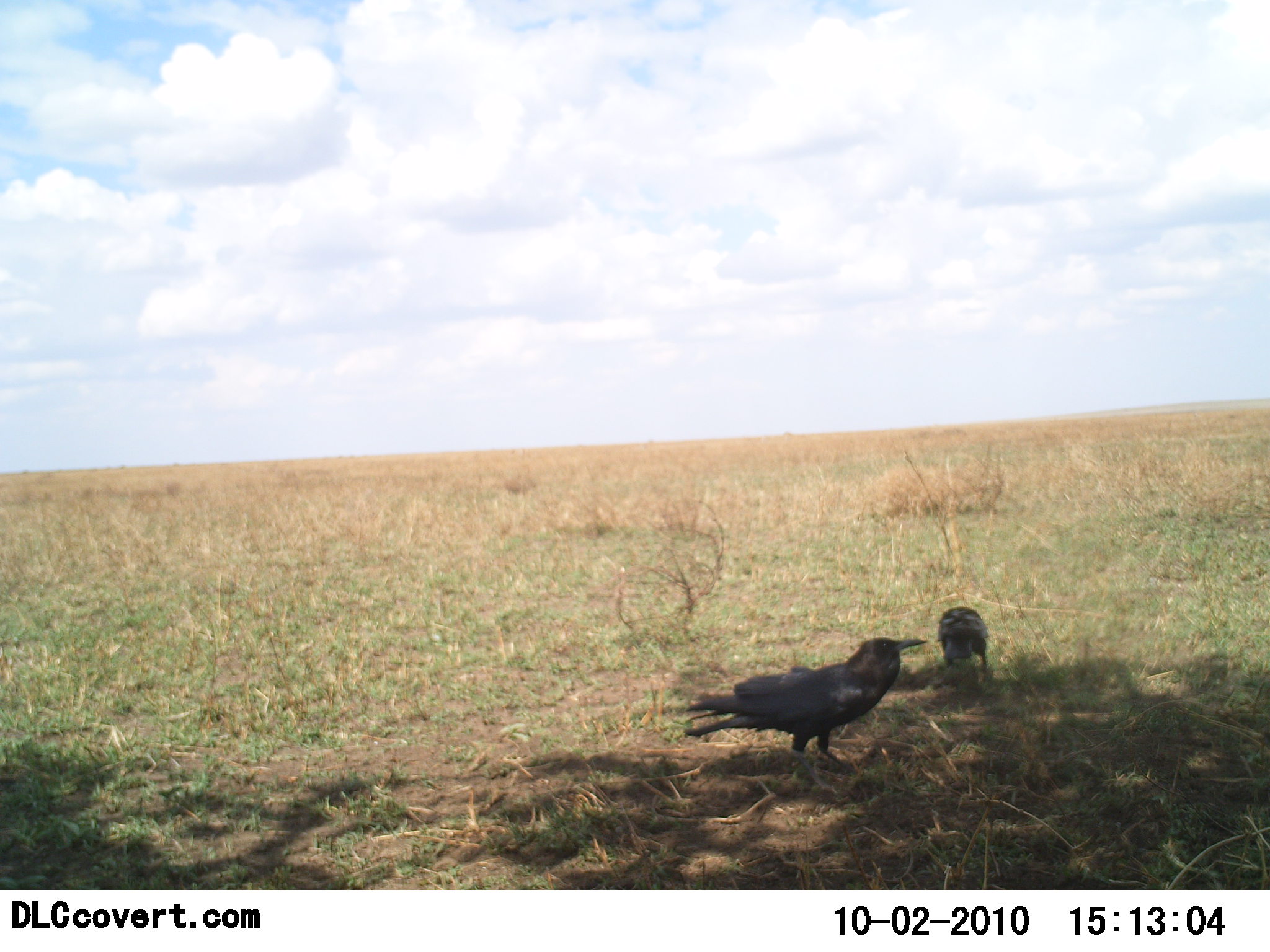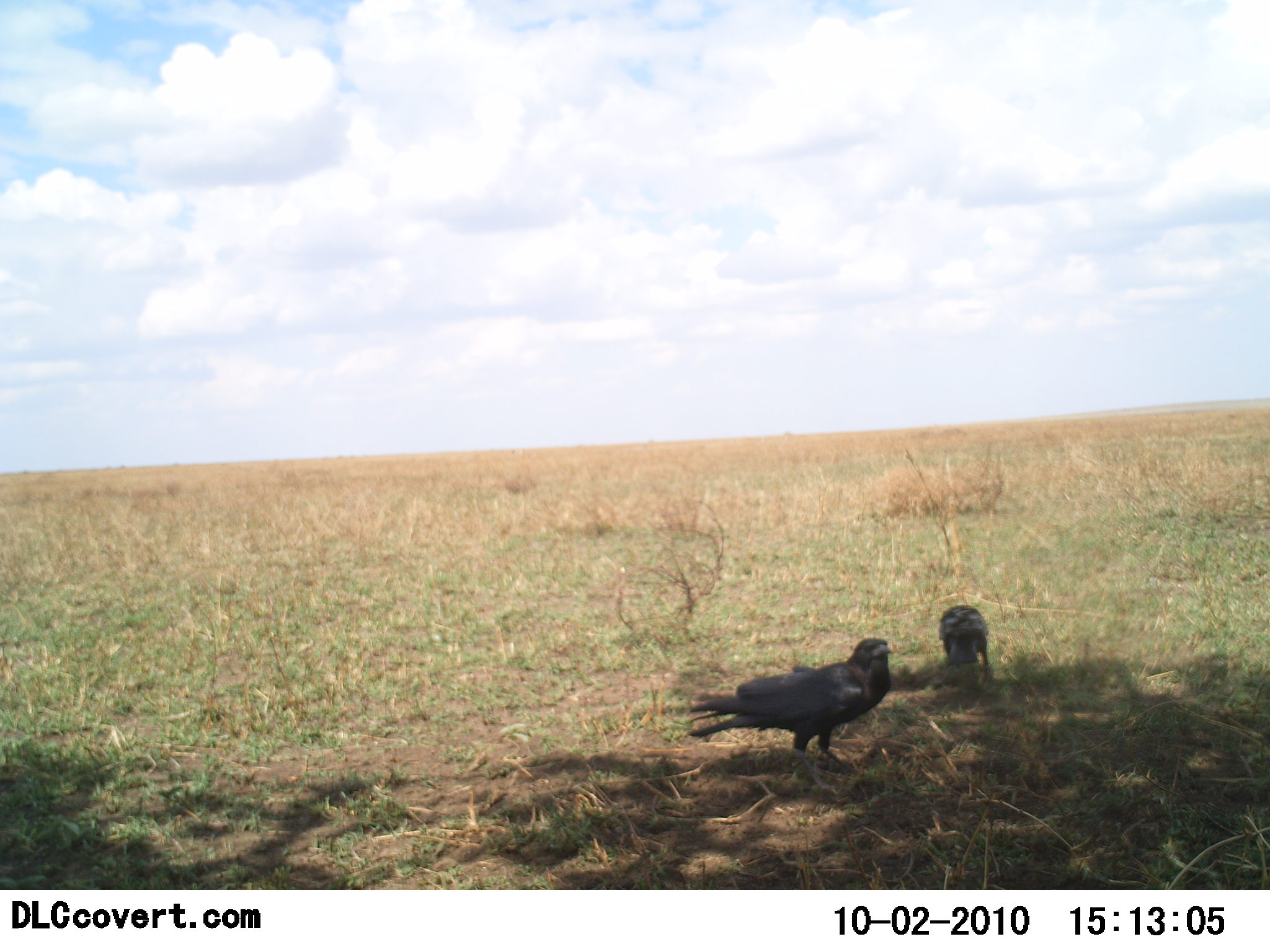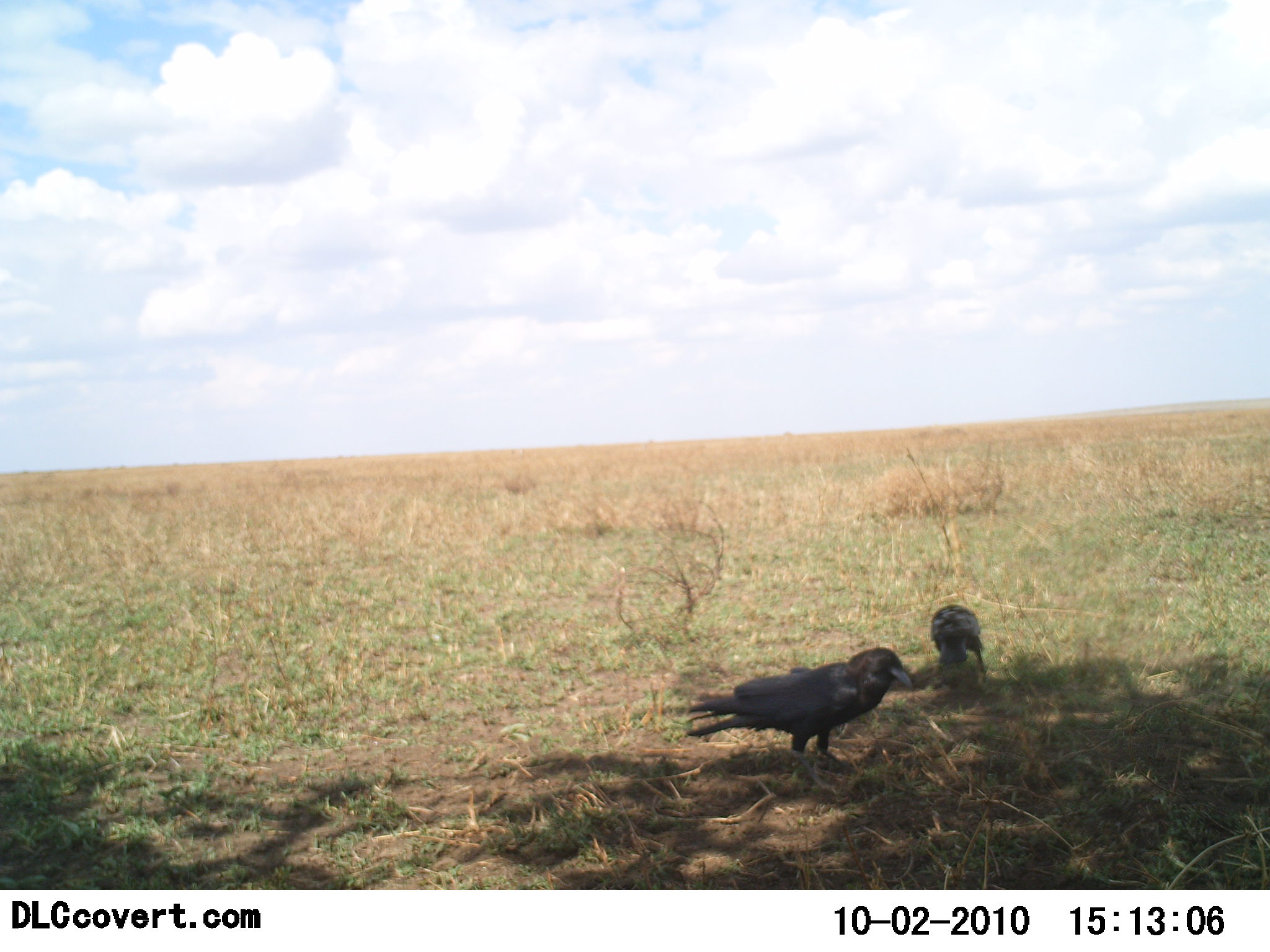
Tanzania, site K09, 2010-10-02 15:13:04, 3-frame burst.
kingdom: Animalia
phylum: Chordata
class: Aves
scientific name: Aves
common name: bird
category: otherbird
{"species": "otherbird (bird) (Aves)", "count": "2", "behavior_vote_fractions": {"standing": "88%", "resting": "6%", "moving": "6%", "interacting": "0%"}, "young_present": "0%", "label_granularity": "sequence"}